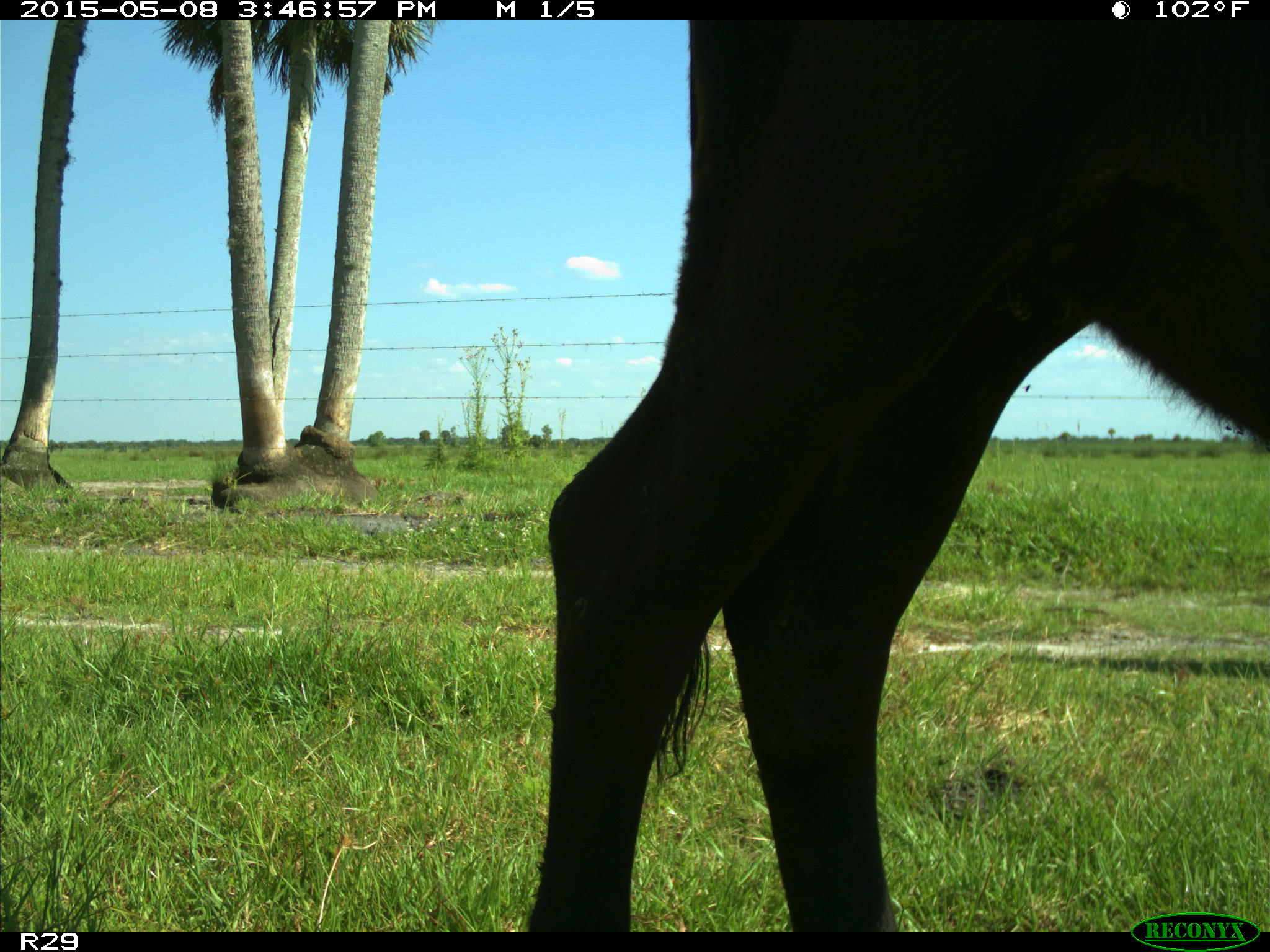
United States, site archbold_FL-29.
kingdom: Animalia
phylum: Chordata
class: Mammalia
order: Artiodactyla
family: Bovidae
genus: Bos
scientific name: Bos taurus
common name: domestic cow